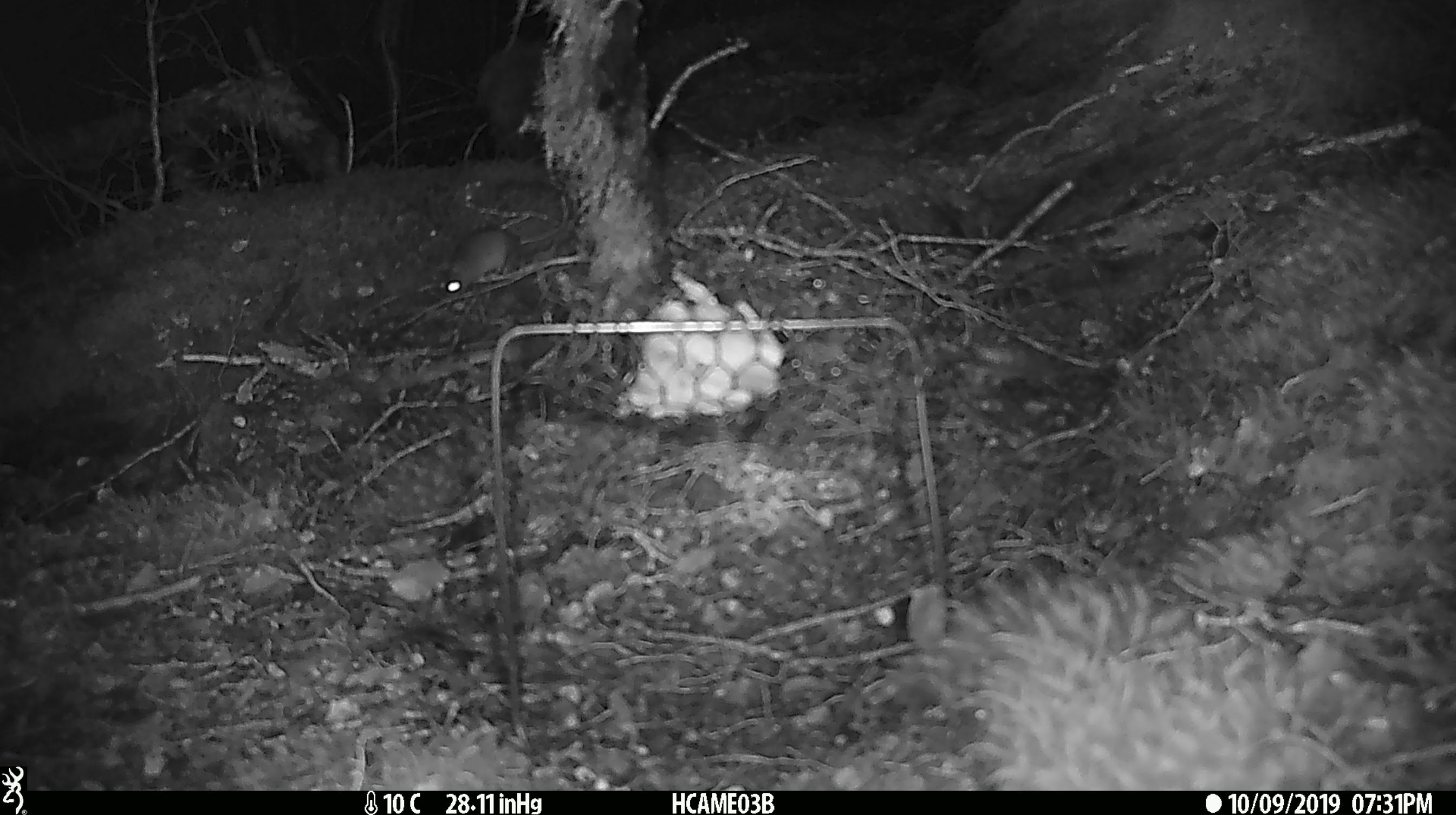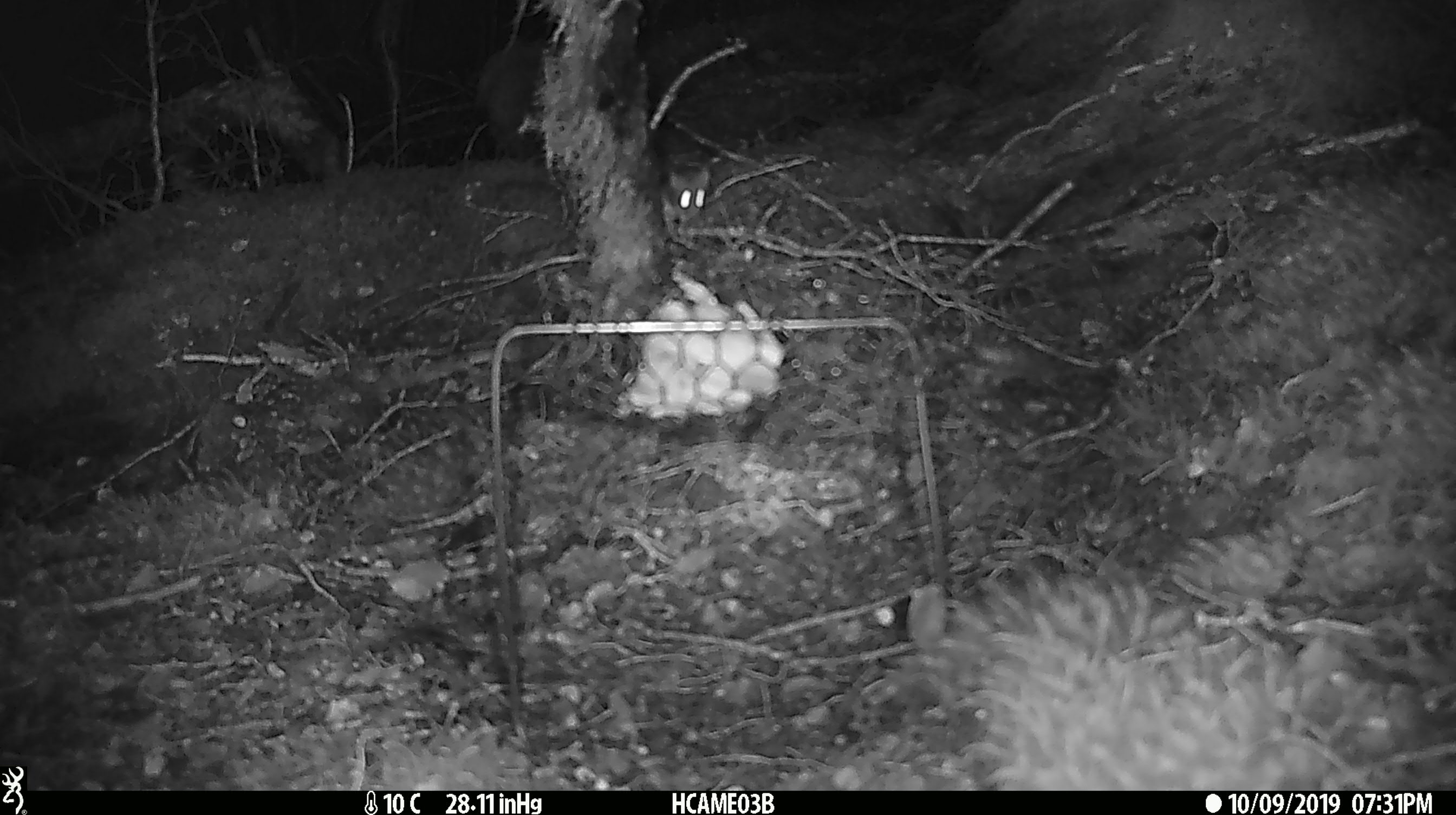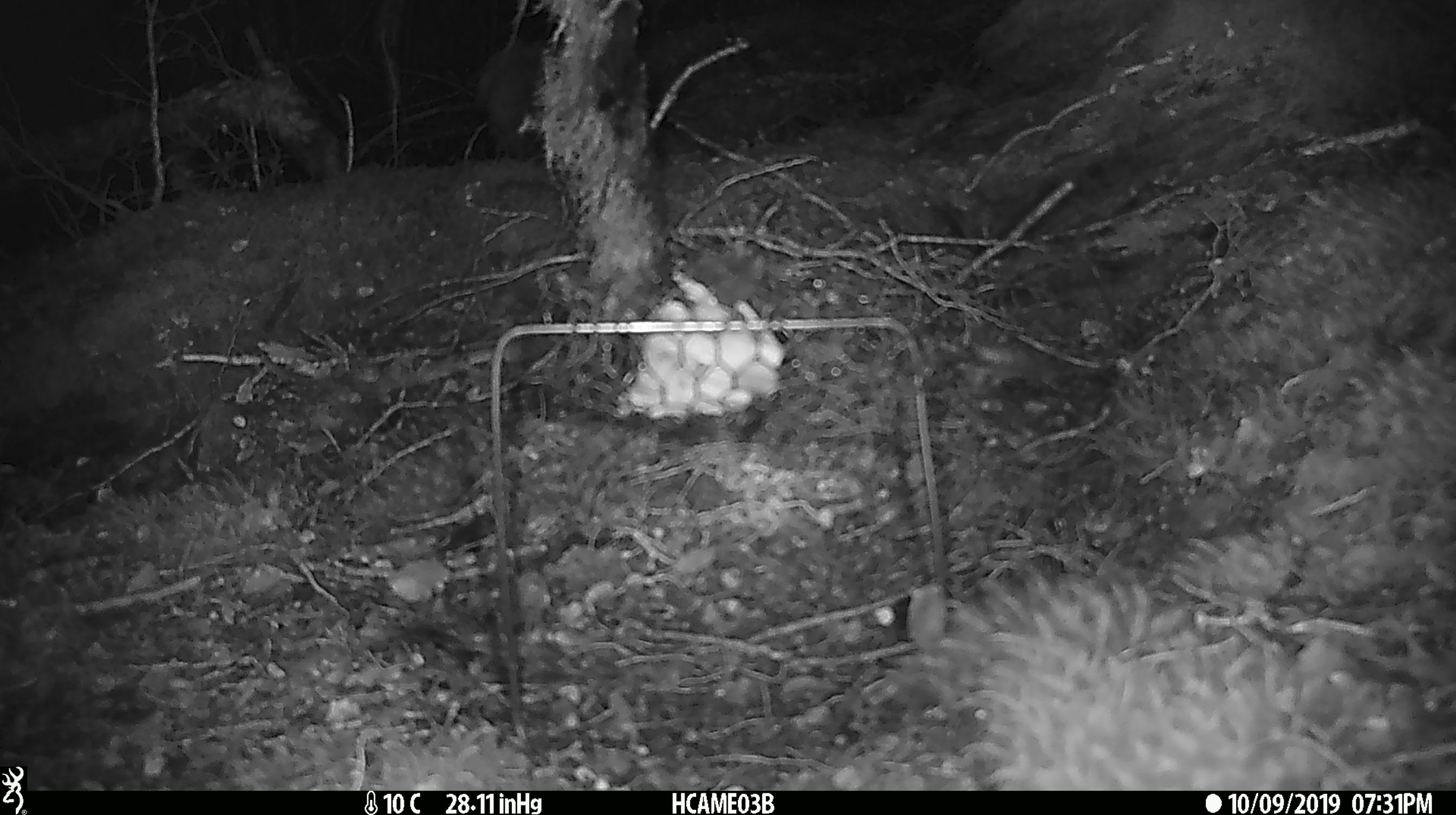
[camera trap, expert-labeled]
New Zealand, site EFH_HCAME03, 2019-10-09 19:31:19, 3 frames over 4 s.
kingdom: Animalia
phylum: Chordata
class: Mammalia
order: Rodentia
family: Muridae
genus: Mus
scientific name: Mus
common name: mouse